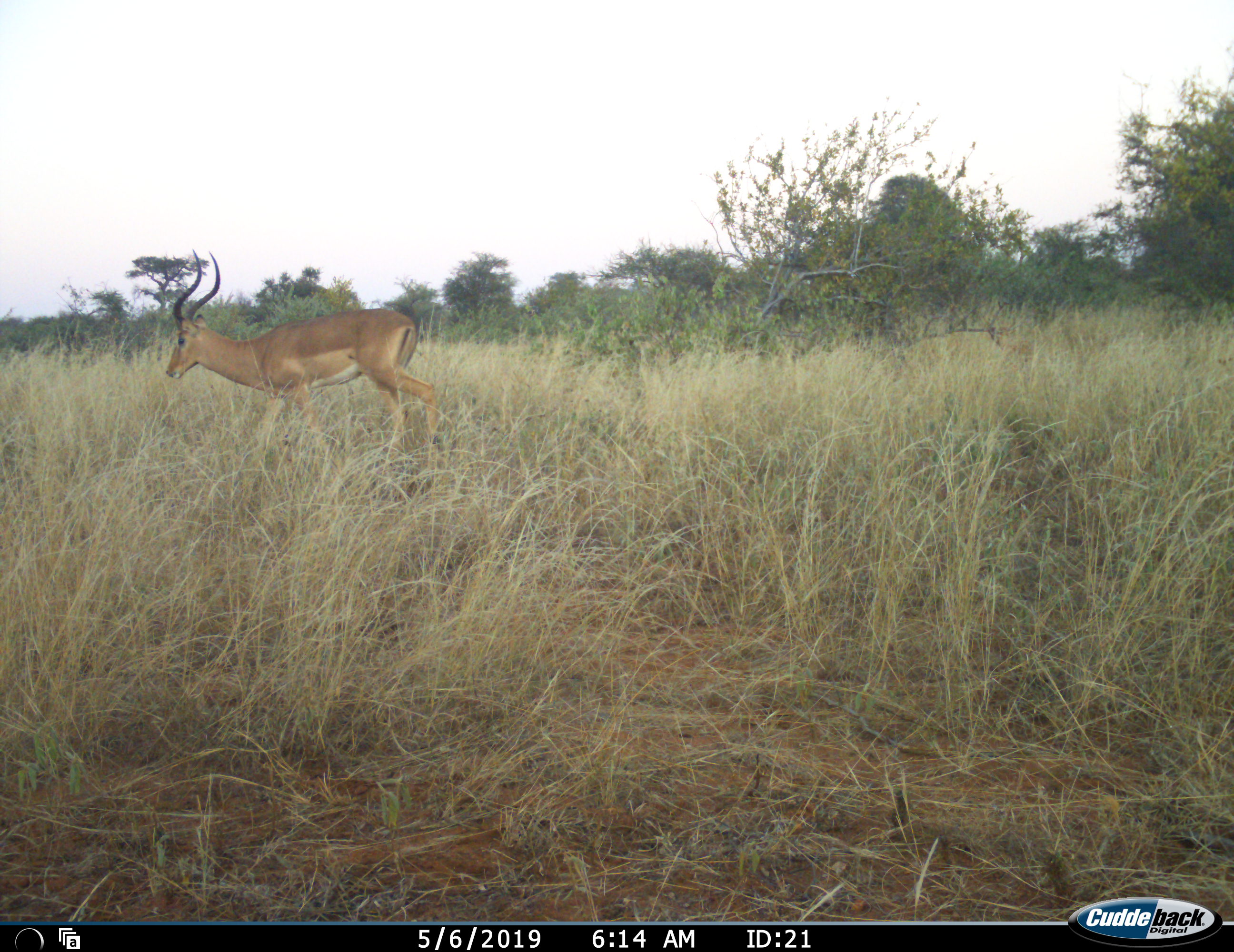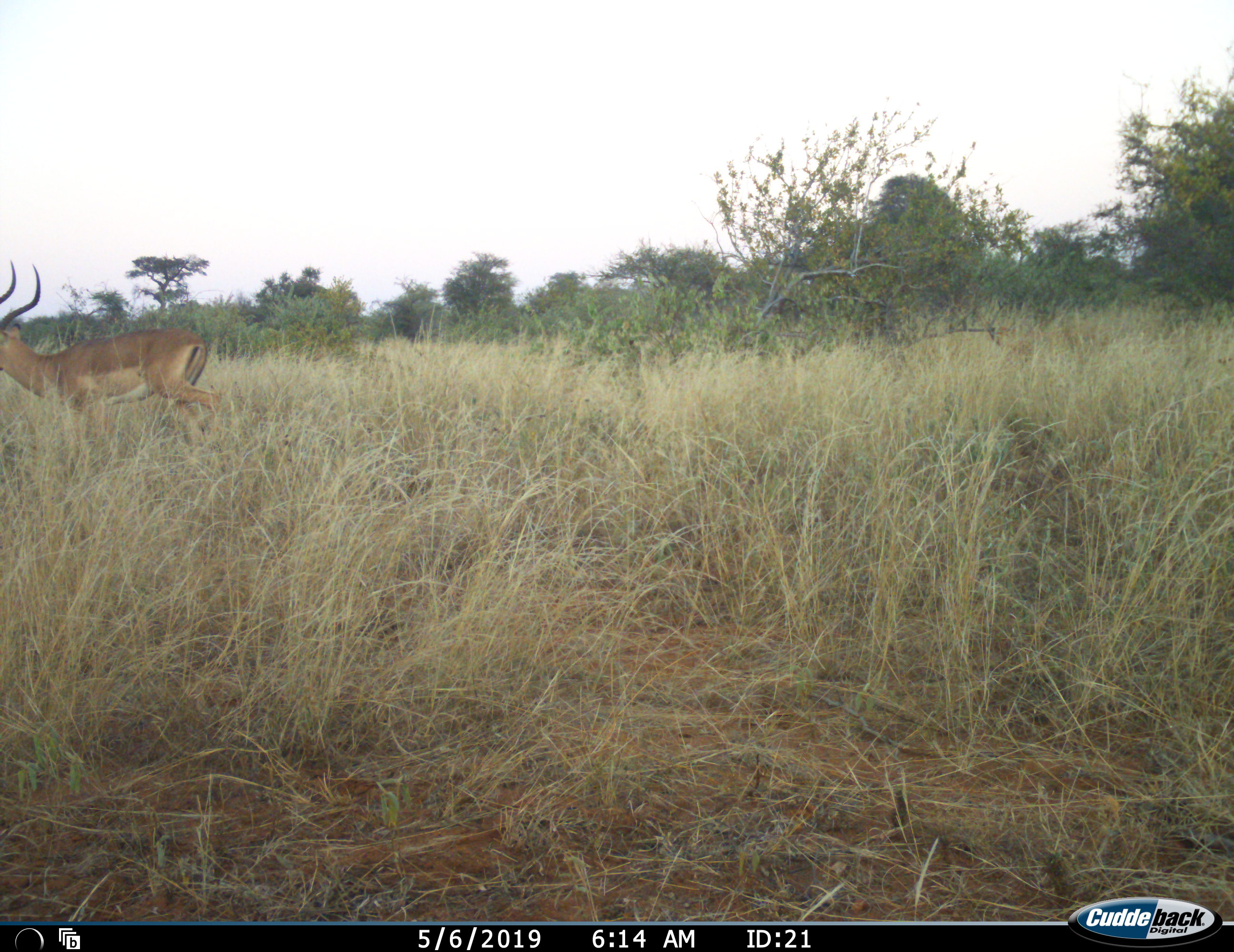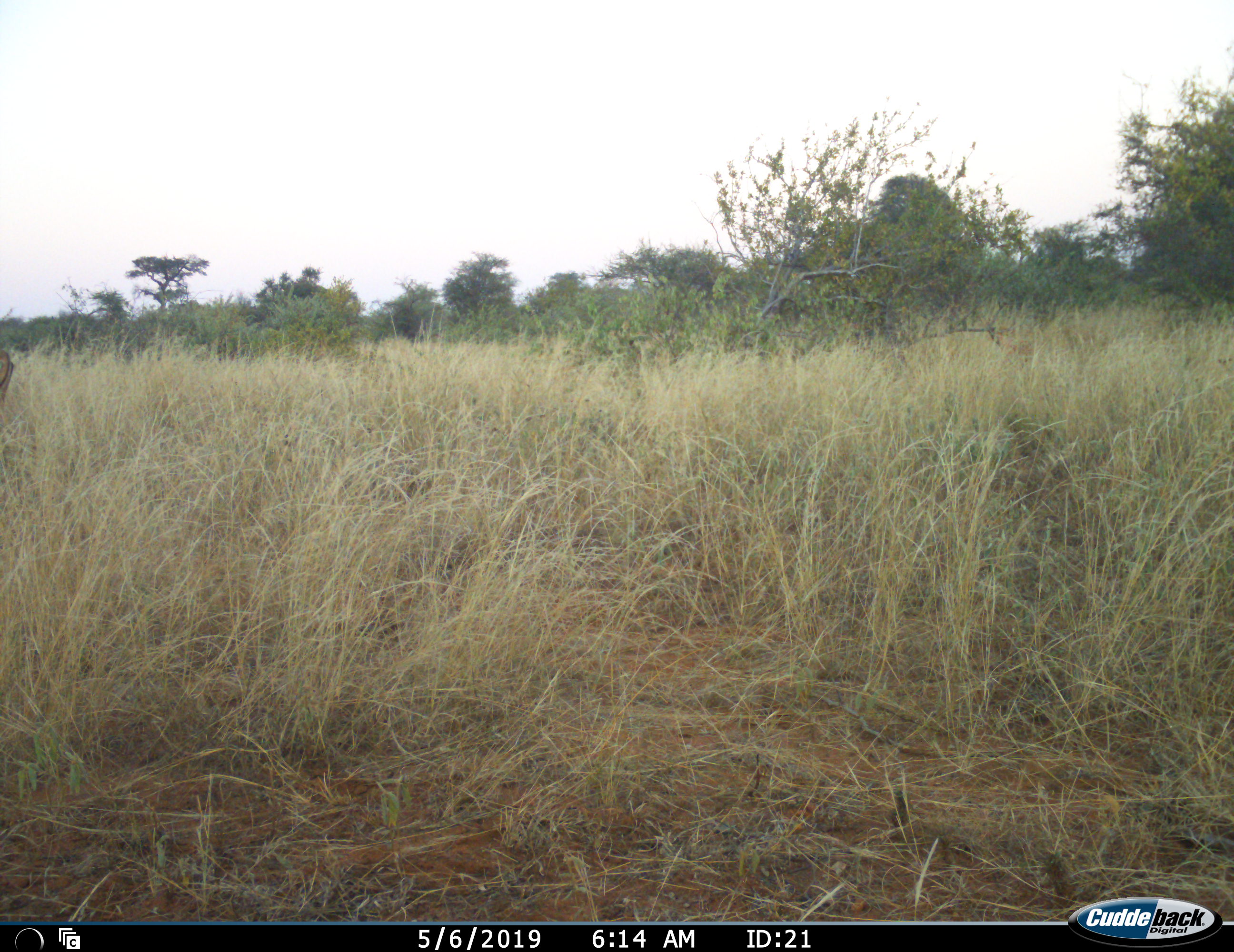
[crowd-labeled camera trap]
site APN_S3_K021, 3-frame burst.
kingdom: Animalia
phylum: Chordata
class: Mammalia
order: Artiodactyla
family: Bovidae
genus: Aepyceros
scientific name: Aepyceros melampus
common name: impala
Impala (Aepyceros melampus), count 1. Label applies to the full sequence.